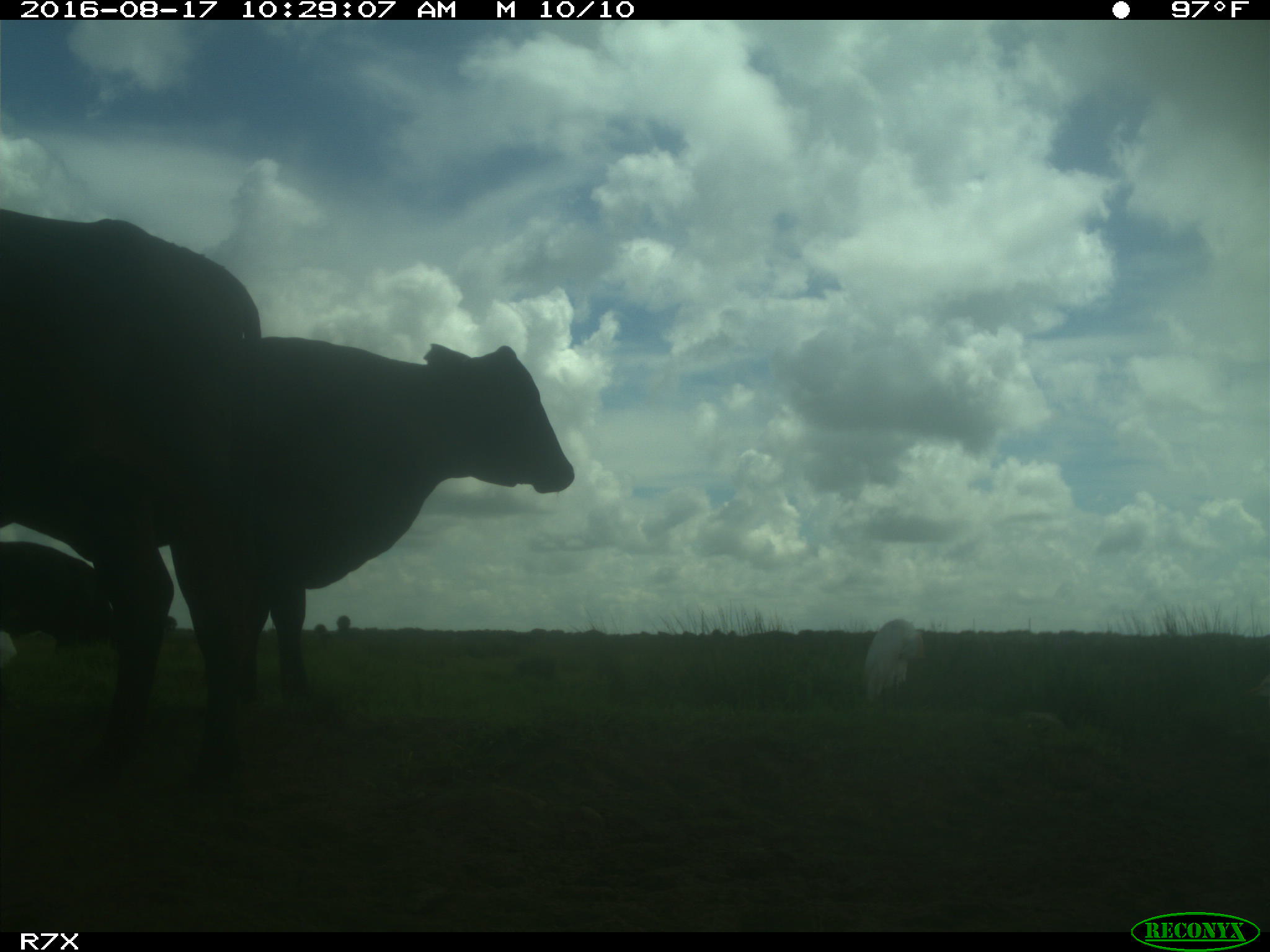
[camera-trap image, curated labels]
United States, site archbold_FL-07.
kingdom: Animalia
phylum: Chordata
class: Mammalia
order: Artiodactyla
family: Bovidae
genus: Bos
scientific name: Bos taurus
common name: domestic cow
Bos taurus (domestic cow).